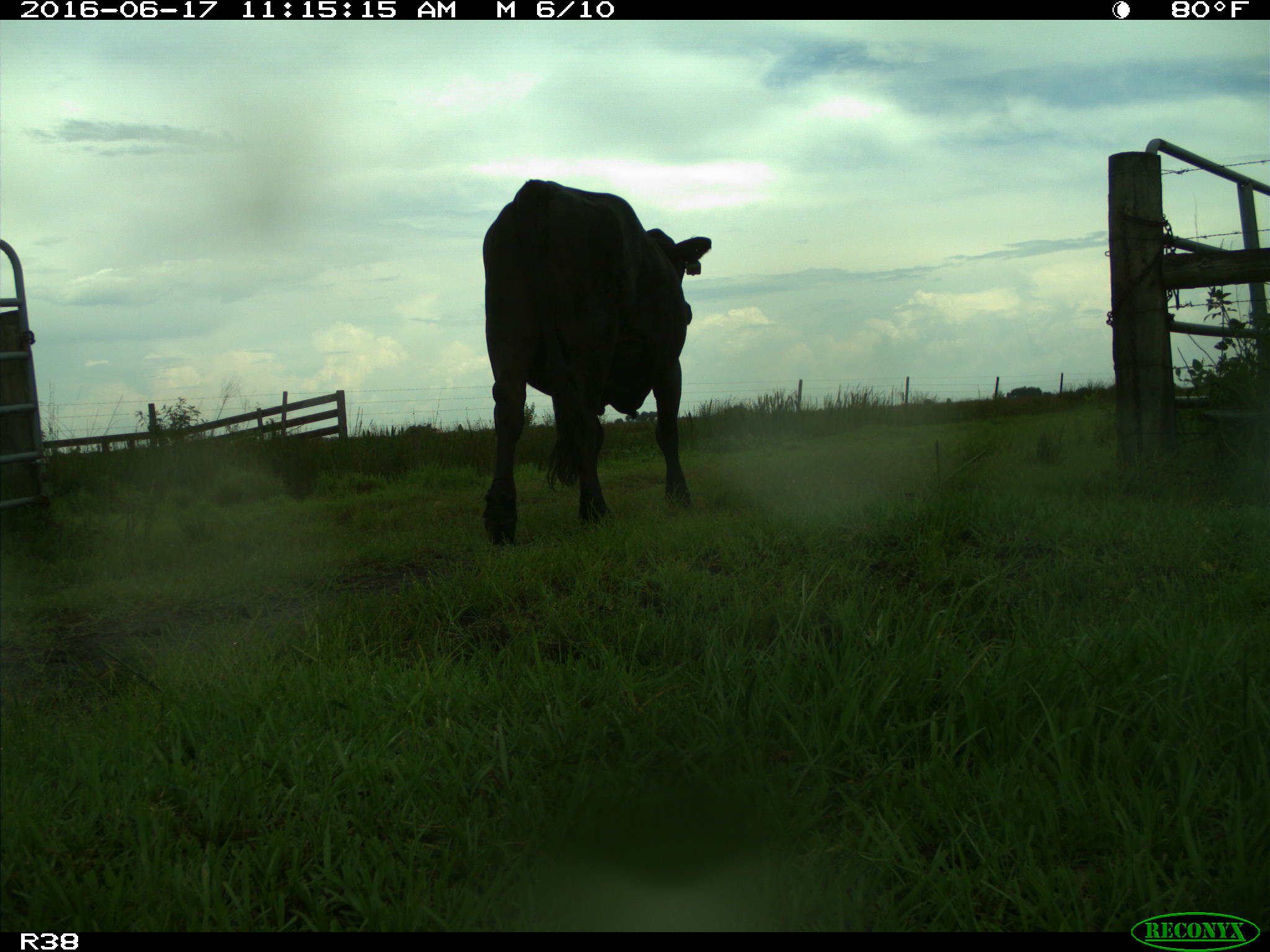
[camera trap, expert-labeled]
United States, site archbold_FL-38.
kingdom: Animalia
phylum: Chordata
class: Mammalia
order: Artiodactyla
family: Bovidae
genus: Bos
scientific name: Bos taurus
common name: domestic cow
Bos taurus (domestic cow).